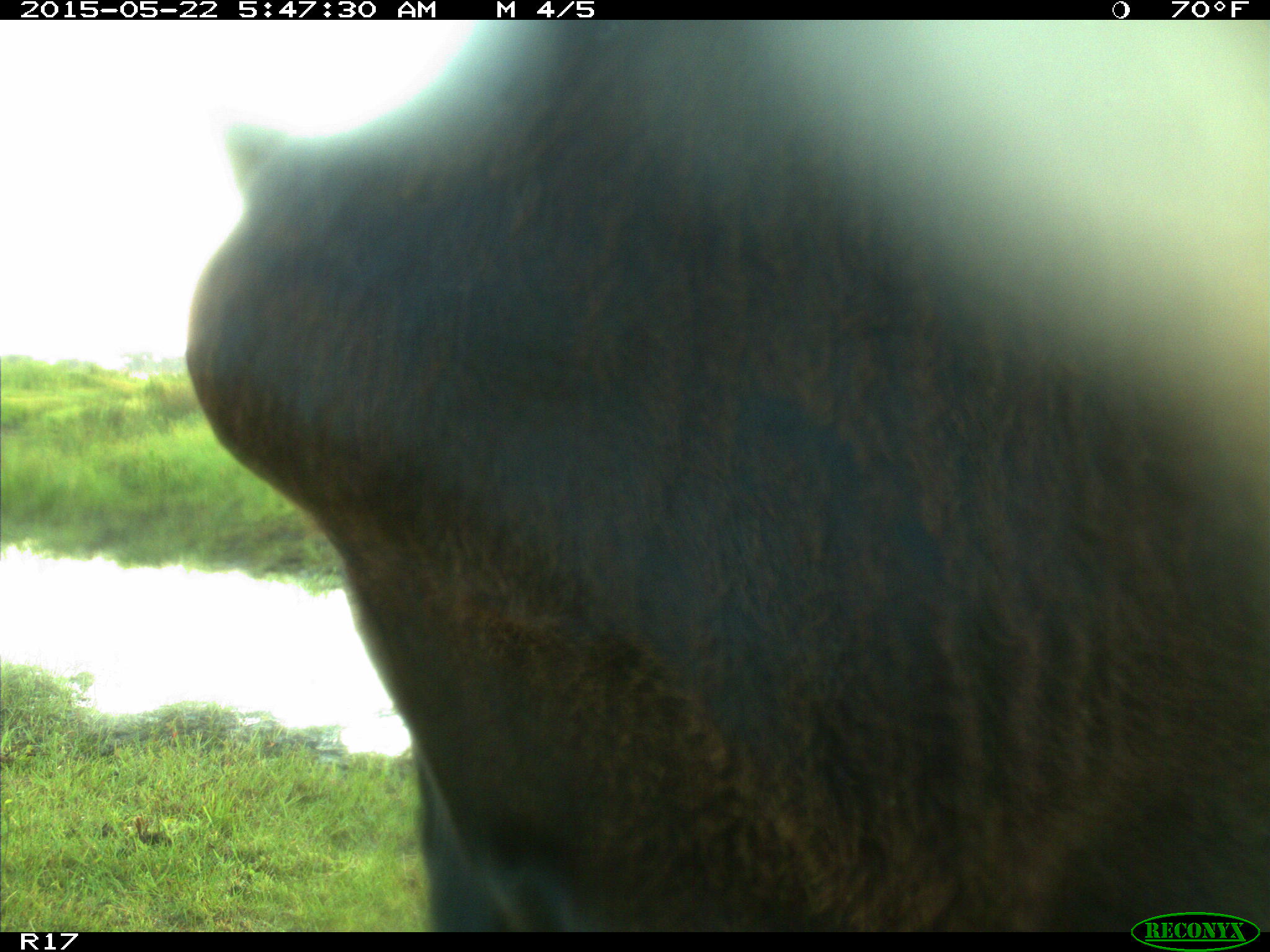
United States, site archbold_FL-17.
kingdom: Animalia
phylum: Chordata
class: Mammalia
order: Artiodactyla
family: Bovidae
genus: Bos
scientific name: Bos taurus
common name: domestic cow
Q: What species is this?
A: Bos taurus (domestic cow).